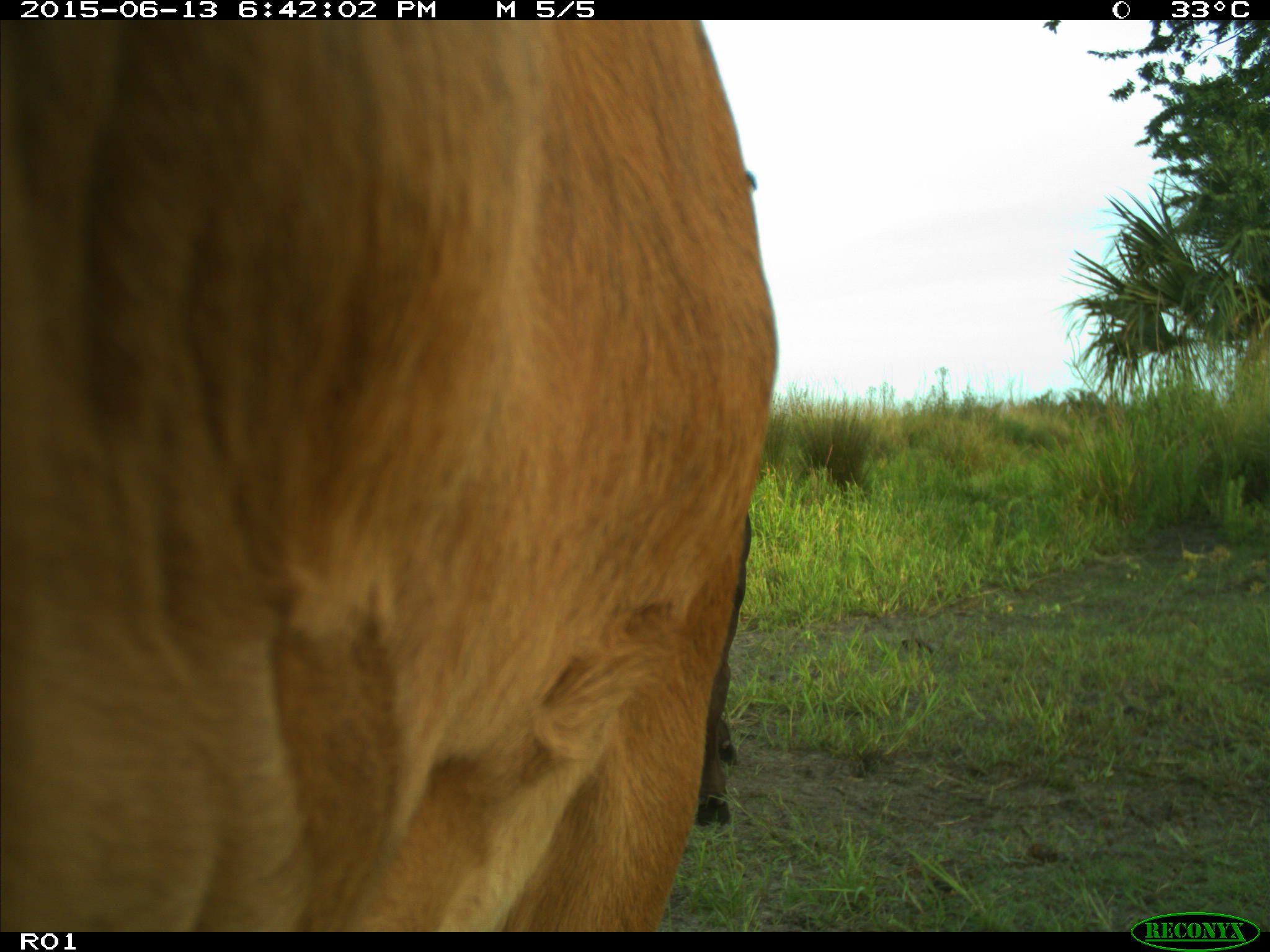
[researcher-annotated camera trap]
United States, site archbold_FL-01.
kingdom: Animalia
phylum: Chordata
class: Mammalia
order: Artiodactyla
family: Bovidae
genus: Bos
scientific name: Bos taurus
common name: domestic cow